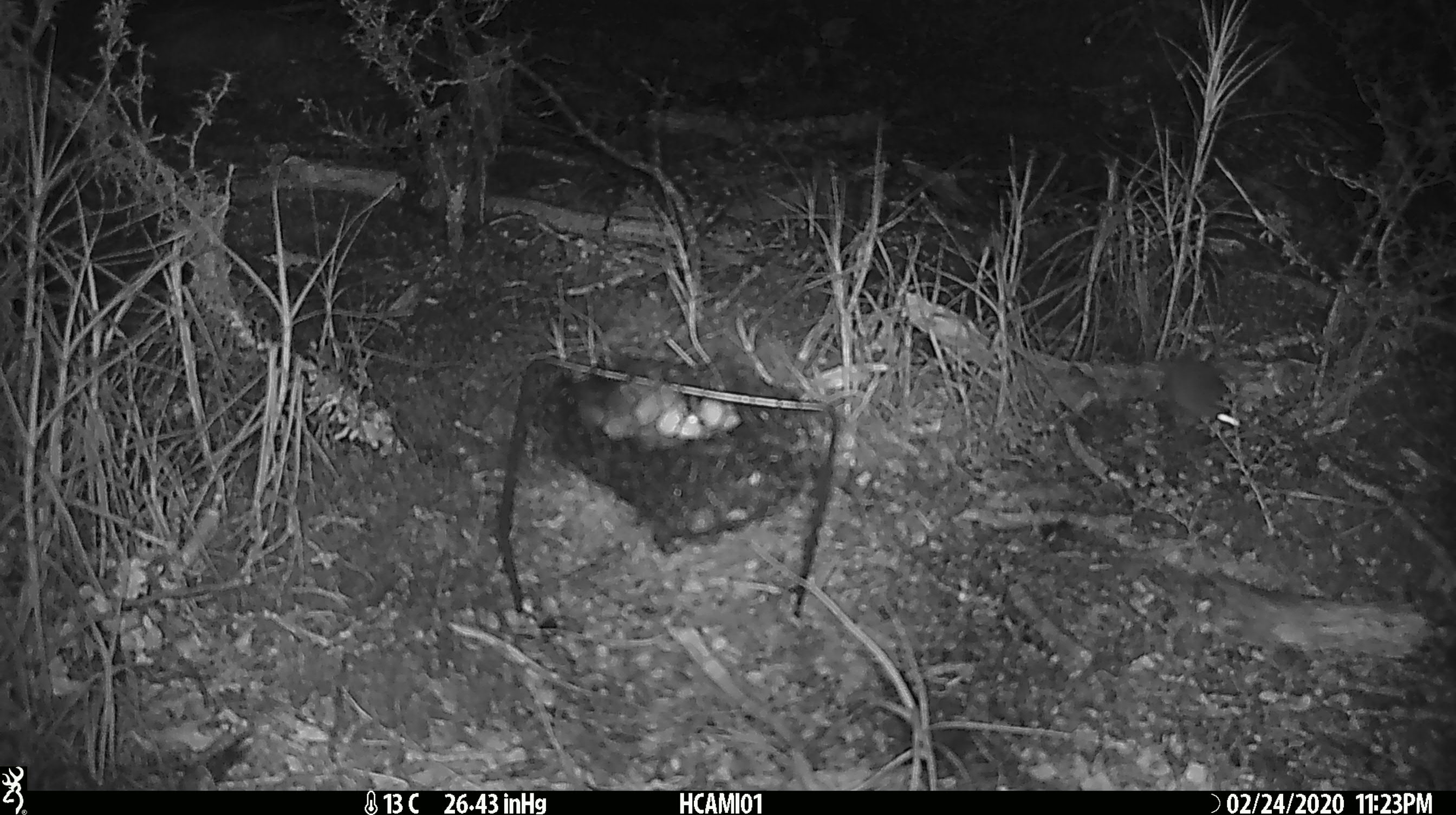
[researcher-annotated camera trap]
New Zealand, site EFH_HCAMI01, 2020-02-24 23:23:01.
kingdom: Animalia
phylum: Chordata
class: Mammalia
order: Rodentia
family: Muridae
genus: Mus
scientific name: Mus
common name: mouse